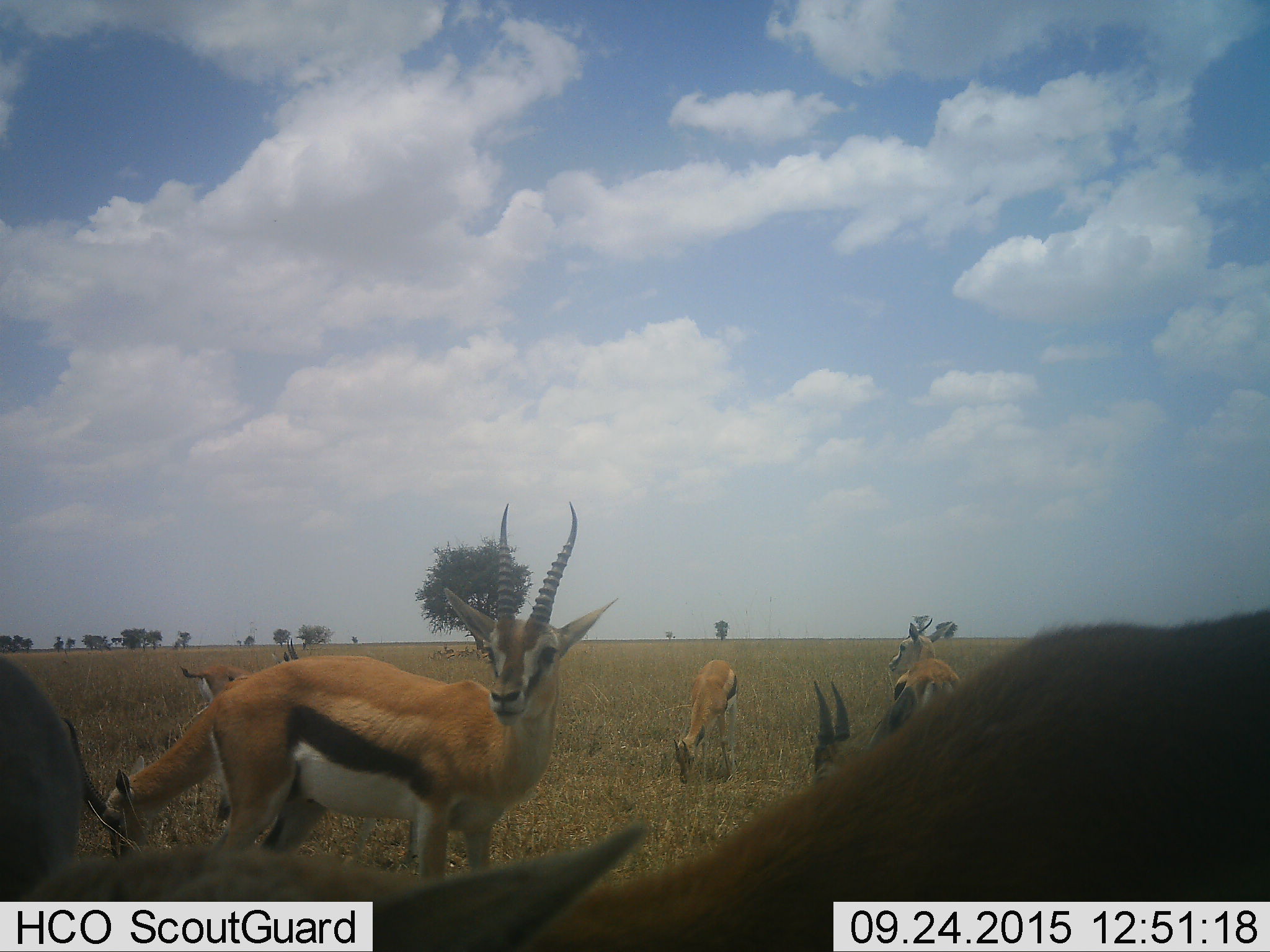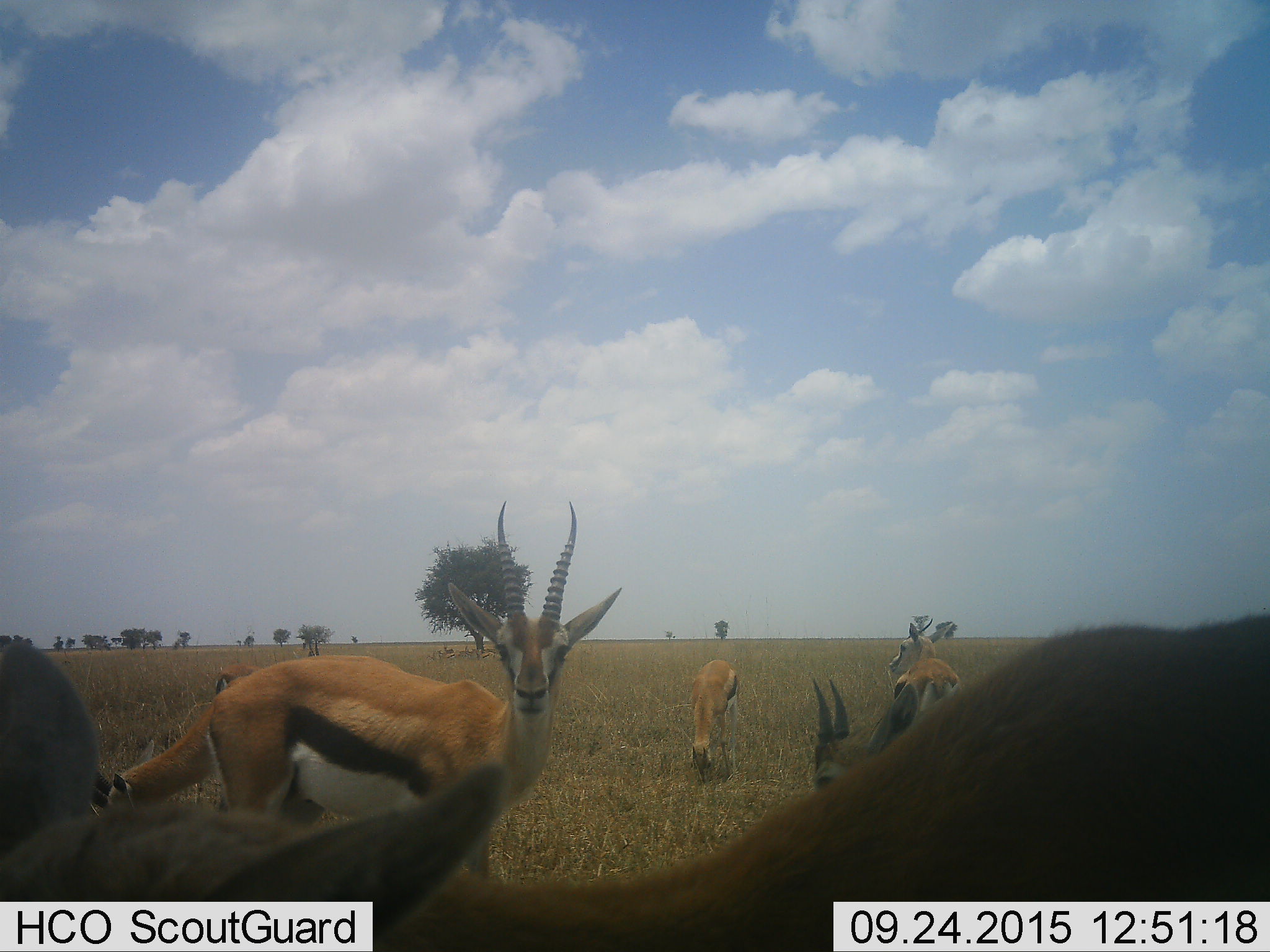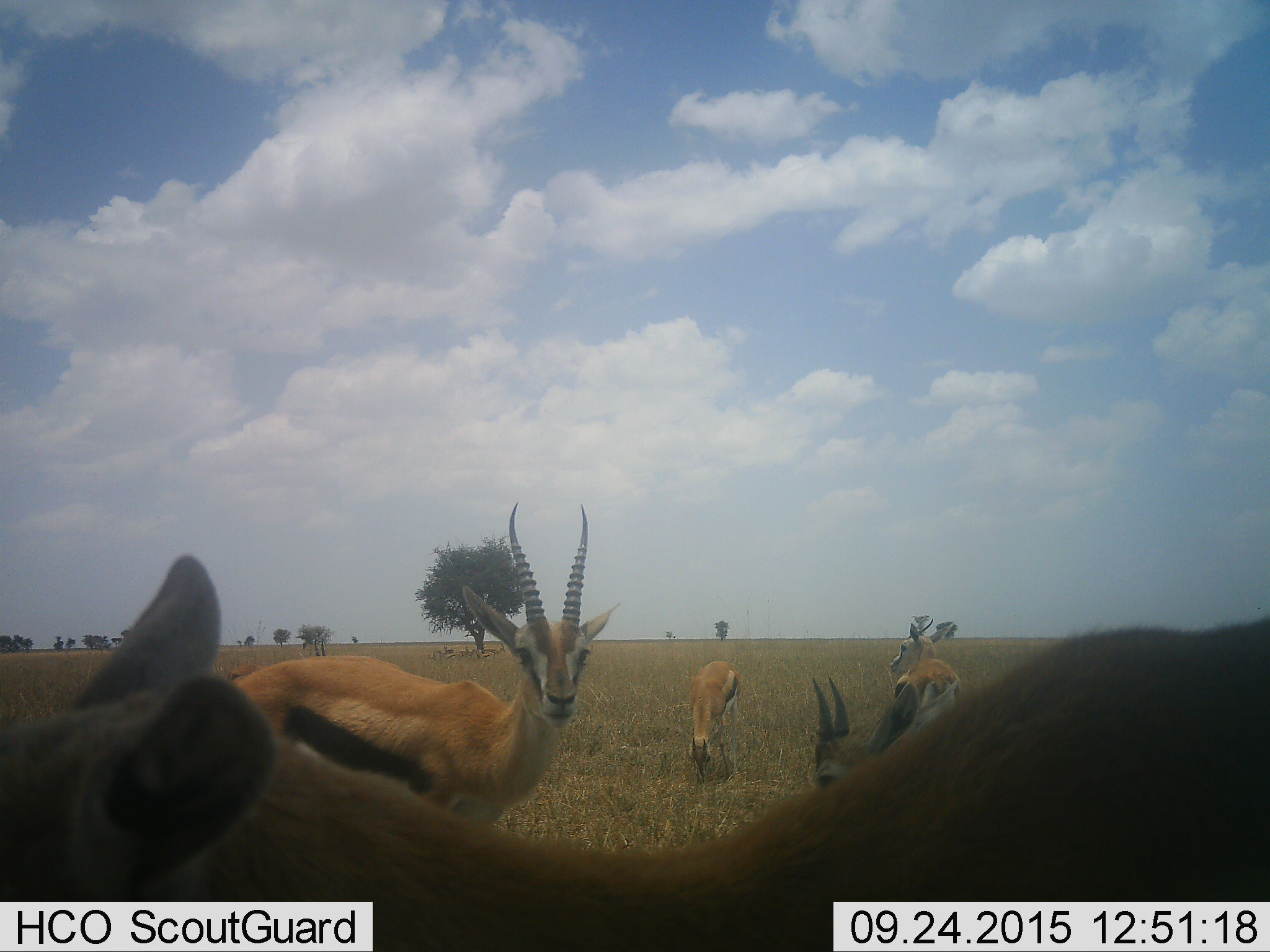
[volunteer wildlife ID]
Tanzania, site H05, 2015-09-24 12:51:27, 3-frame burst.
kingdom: Animalia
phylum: Chordata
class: Mammalia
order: Artiodactyla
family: Bovidae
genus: Eudorcas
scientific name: Eudorcas thomsonii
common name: thomson's gazelle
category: gazellethomsons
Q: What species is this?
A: Gazellethomsons (thomson's gazelle) (Eudorcas thomsonii).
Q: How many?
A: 7.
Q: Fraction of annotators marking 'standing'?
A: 100%.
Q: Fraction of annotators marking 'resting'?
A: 11%.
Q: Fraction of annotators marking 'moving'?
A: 11%.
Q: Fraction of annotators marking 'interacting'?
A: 0%.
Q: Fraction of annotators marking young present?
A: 22%.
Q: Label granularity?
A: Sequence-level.